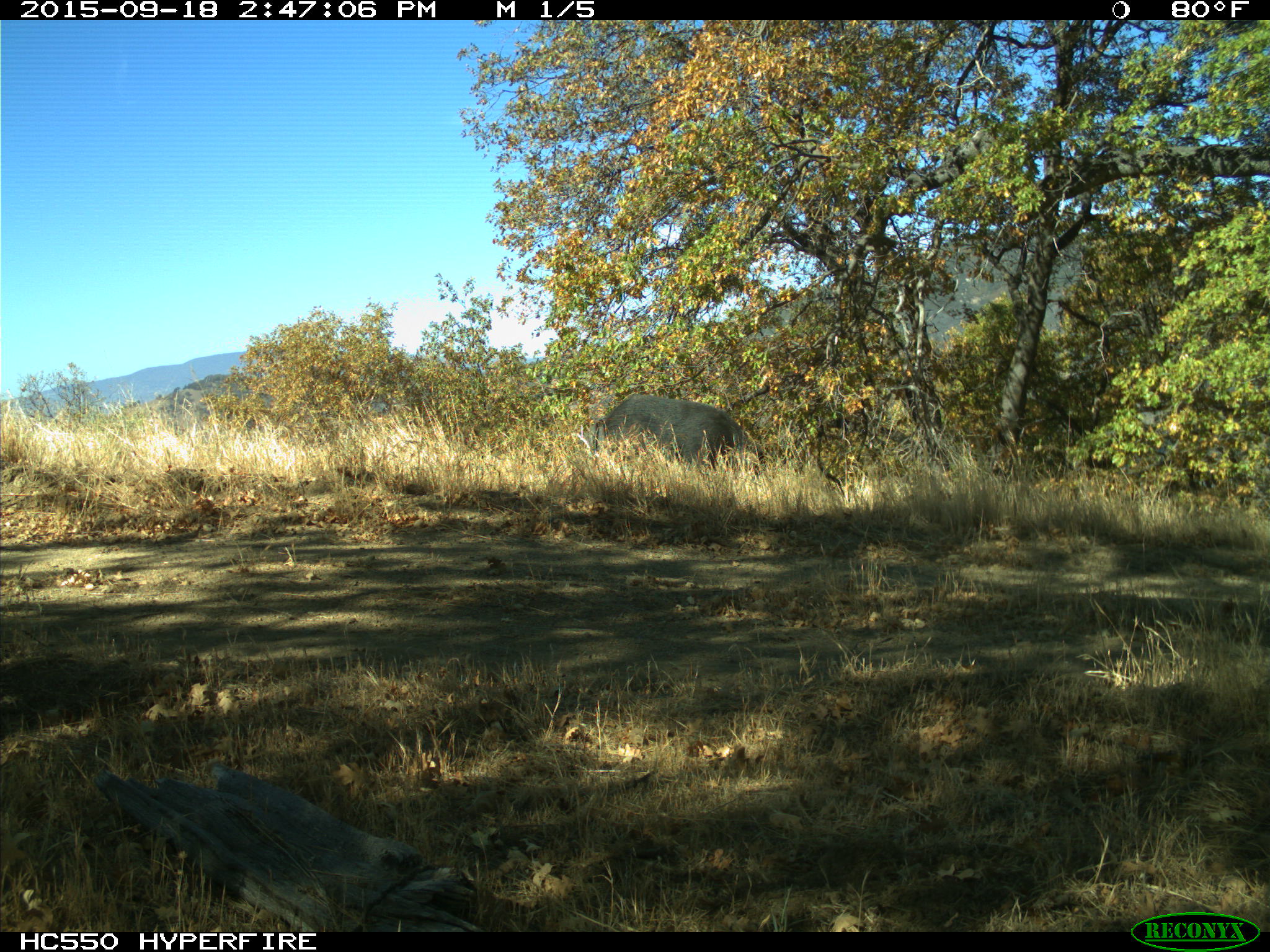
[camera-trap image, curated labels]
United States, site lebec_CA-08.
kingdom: Animalia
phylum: Chordata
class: Mammalia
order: Artiodactyla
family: Suidae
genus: Sus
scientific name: Sus scrofa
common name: wild boar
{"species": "Sus scrofa (wild boar)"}